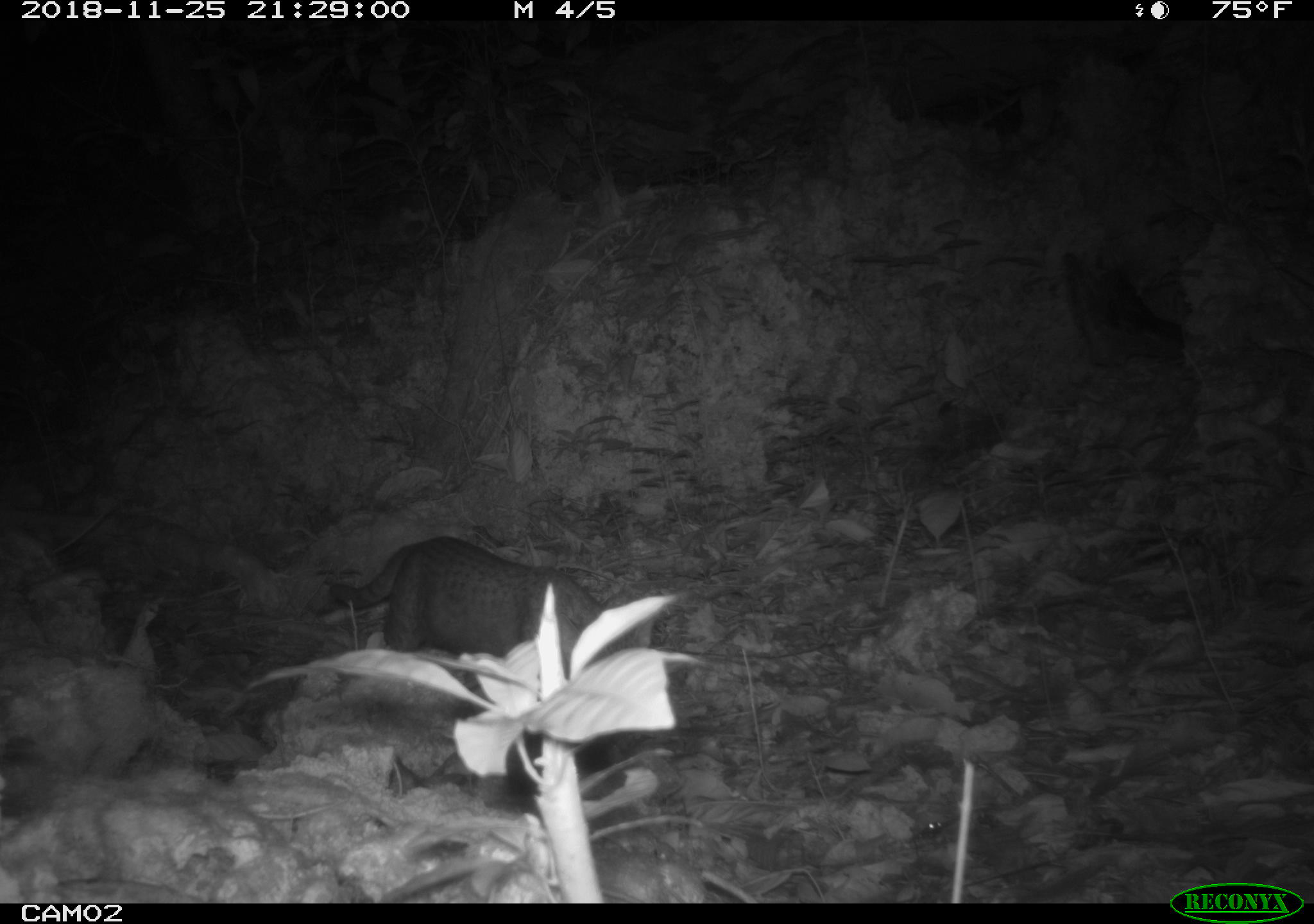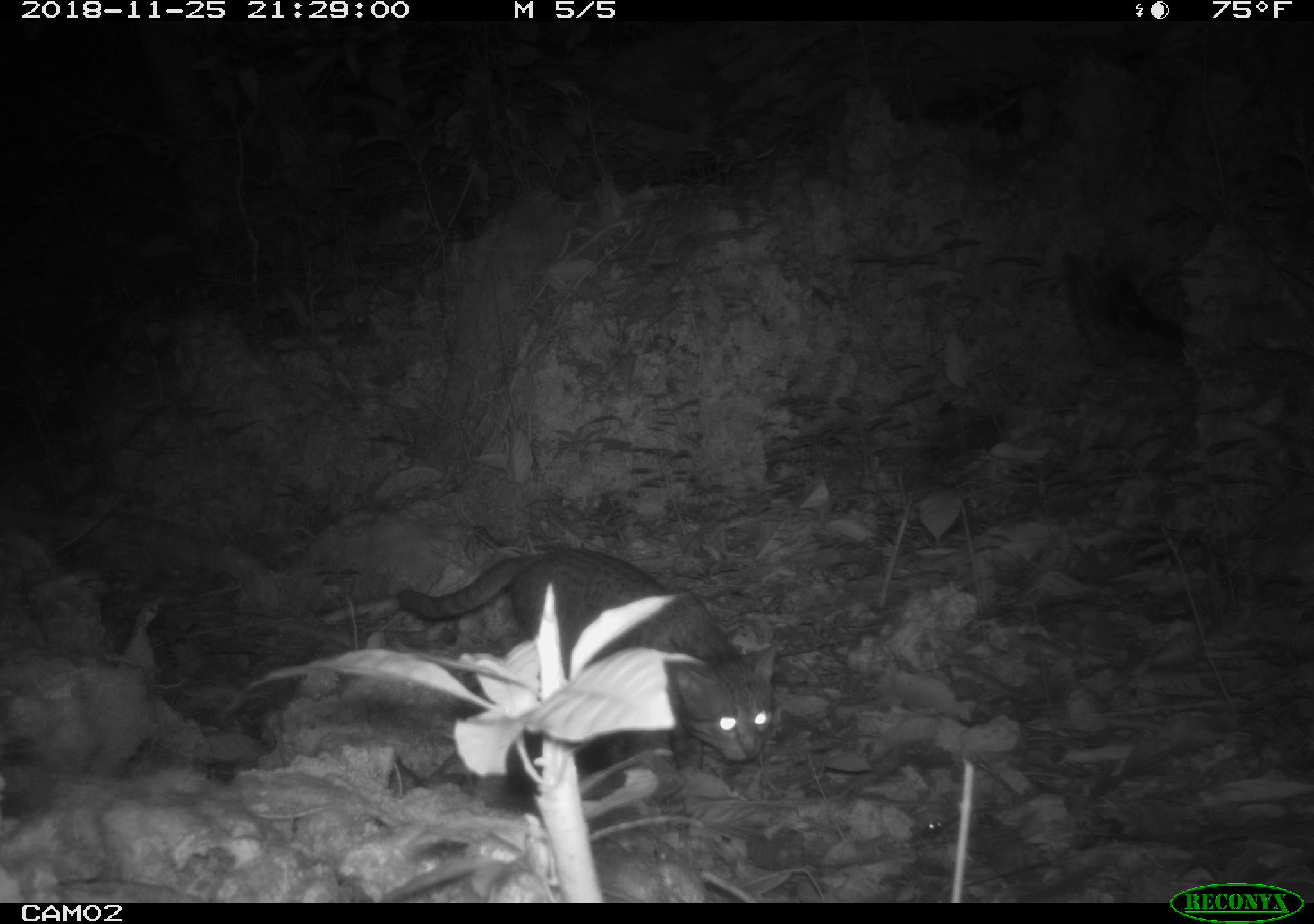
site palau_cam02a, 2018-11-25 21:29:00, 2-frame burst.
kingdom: Animalia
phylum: Chordata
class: Mammalia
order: Carnivora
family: Felidae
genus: Felis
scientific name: Felis catus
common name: cat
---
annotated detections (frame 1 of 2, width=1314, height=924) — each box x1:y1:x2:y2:
cat: 329:538:660:686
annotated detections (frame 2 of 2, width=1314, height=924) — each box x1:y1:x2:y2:
cat: 389:545:775:789